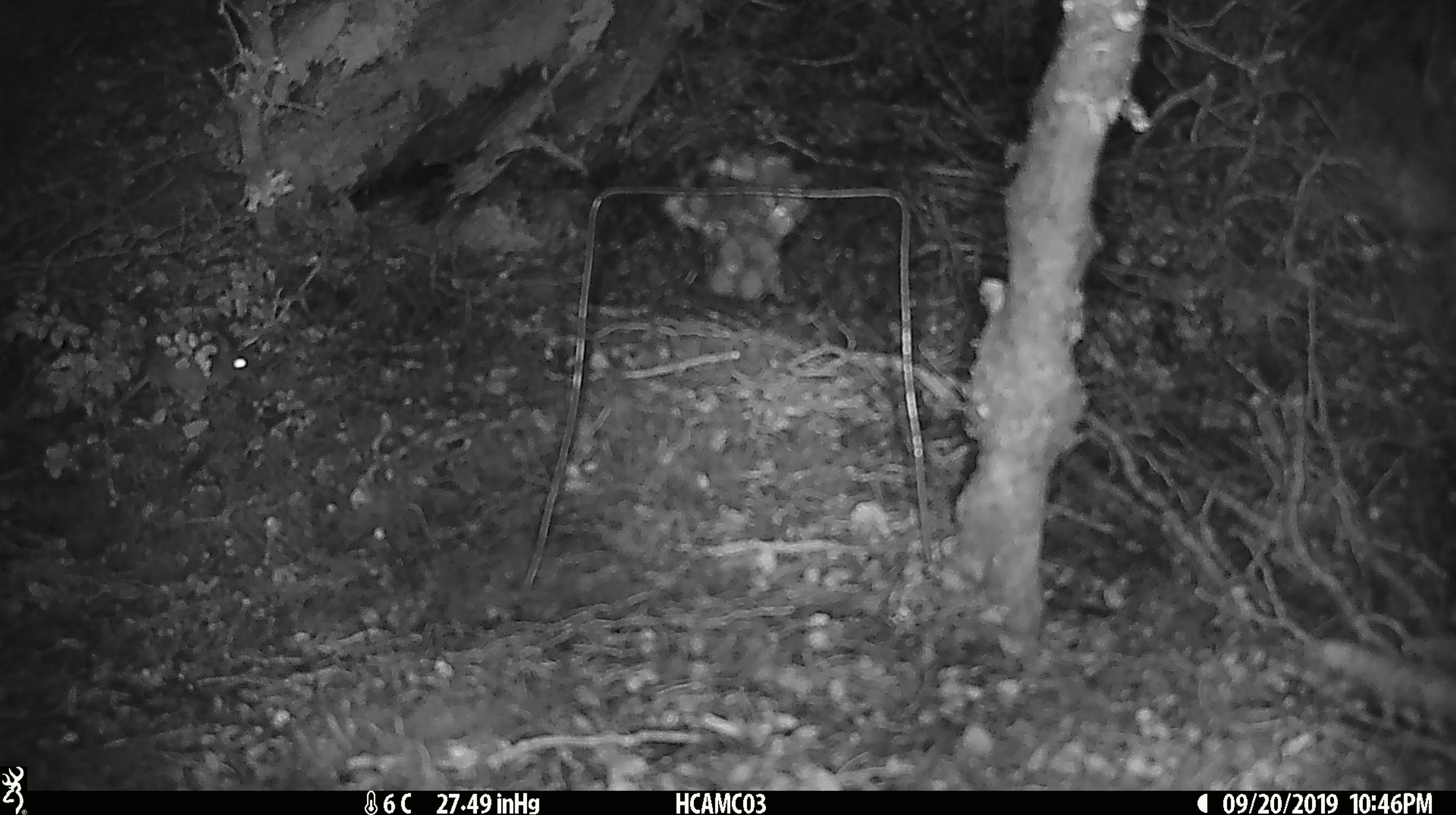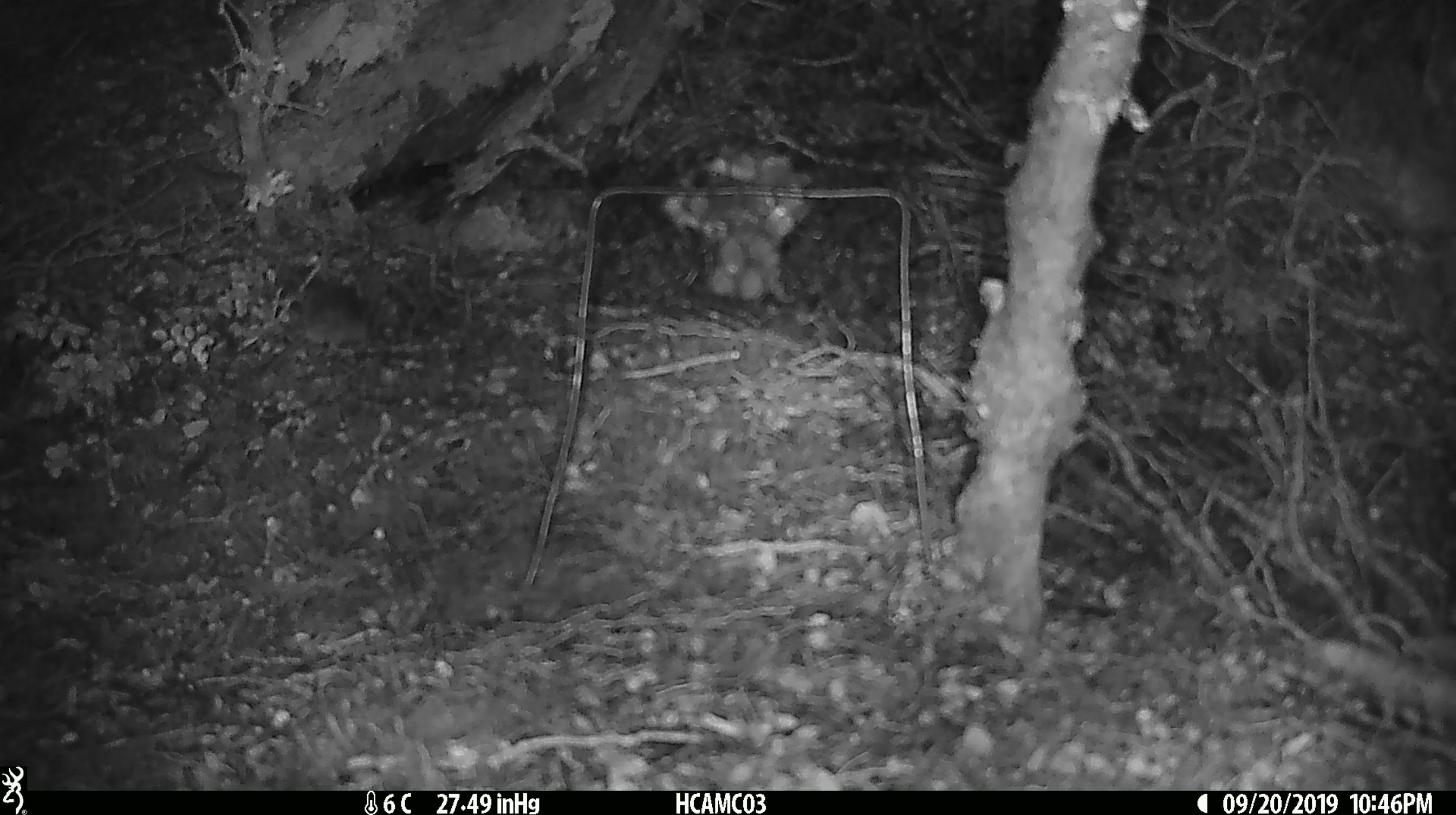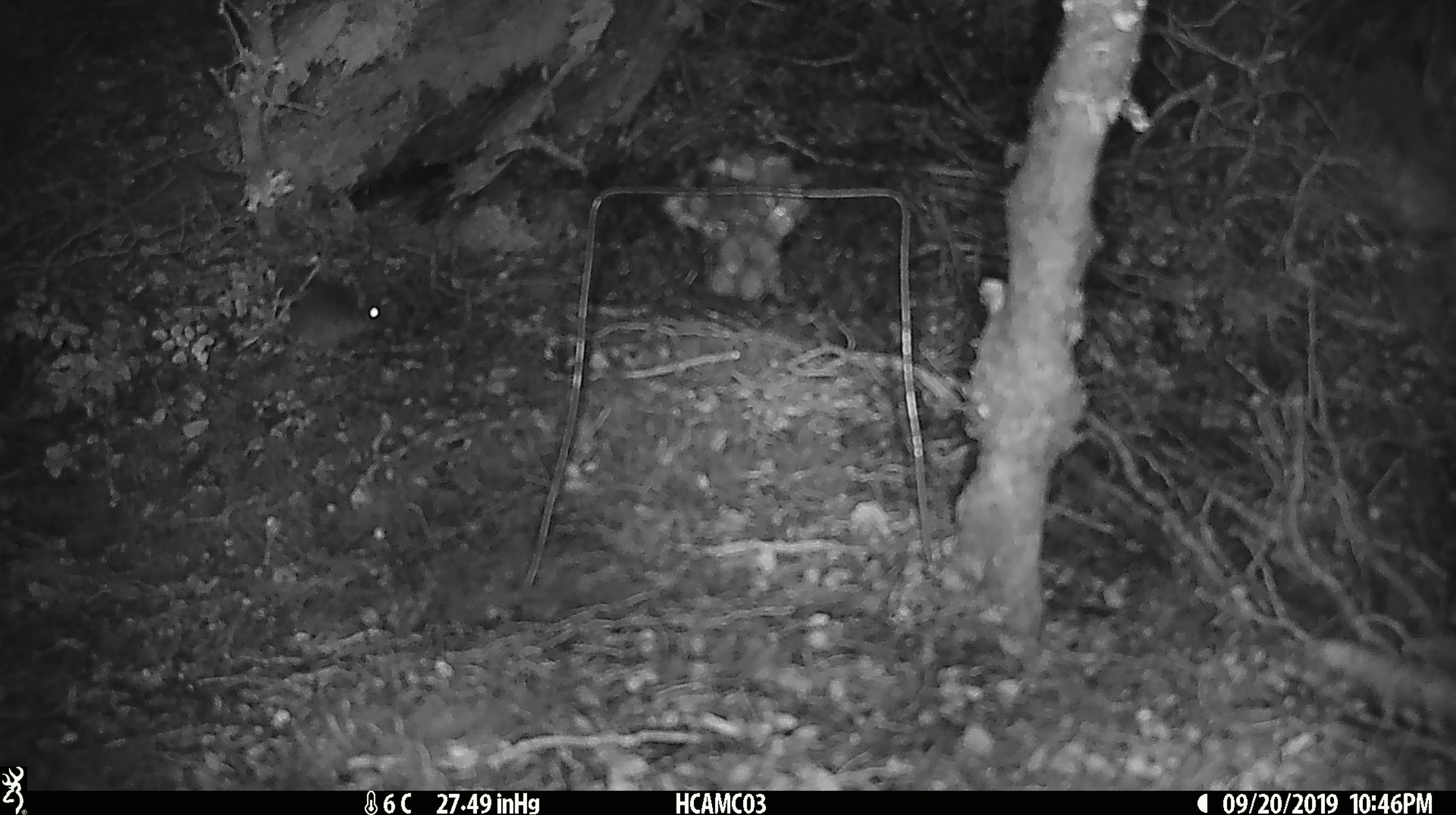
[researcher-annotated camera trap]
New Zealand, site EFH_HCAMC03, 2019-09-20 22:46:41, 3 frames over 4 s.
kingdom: Animalia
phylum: Chordata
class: Mammalia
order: Rodentia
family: Muridae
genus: Mus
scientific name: Mus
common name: mouse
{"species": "mouse (Mus)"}